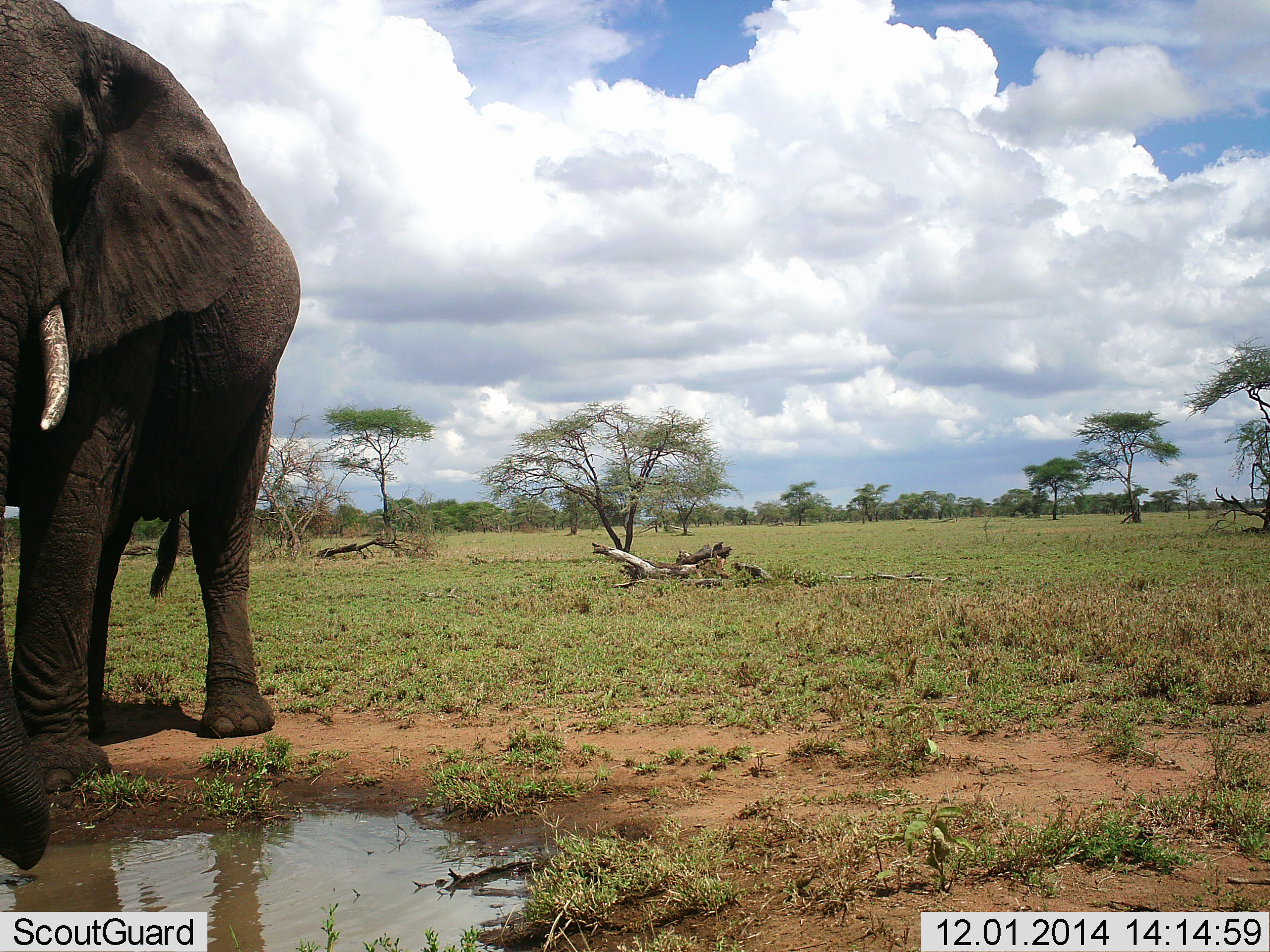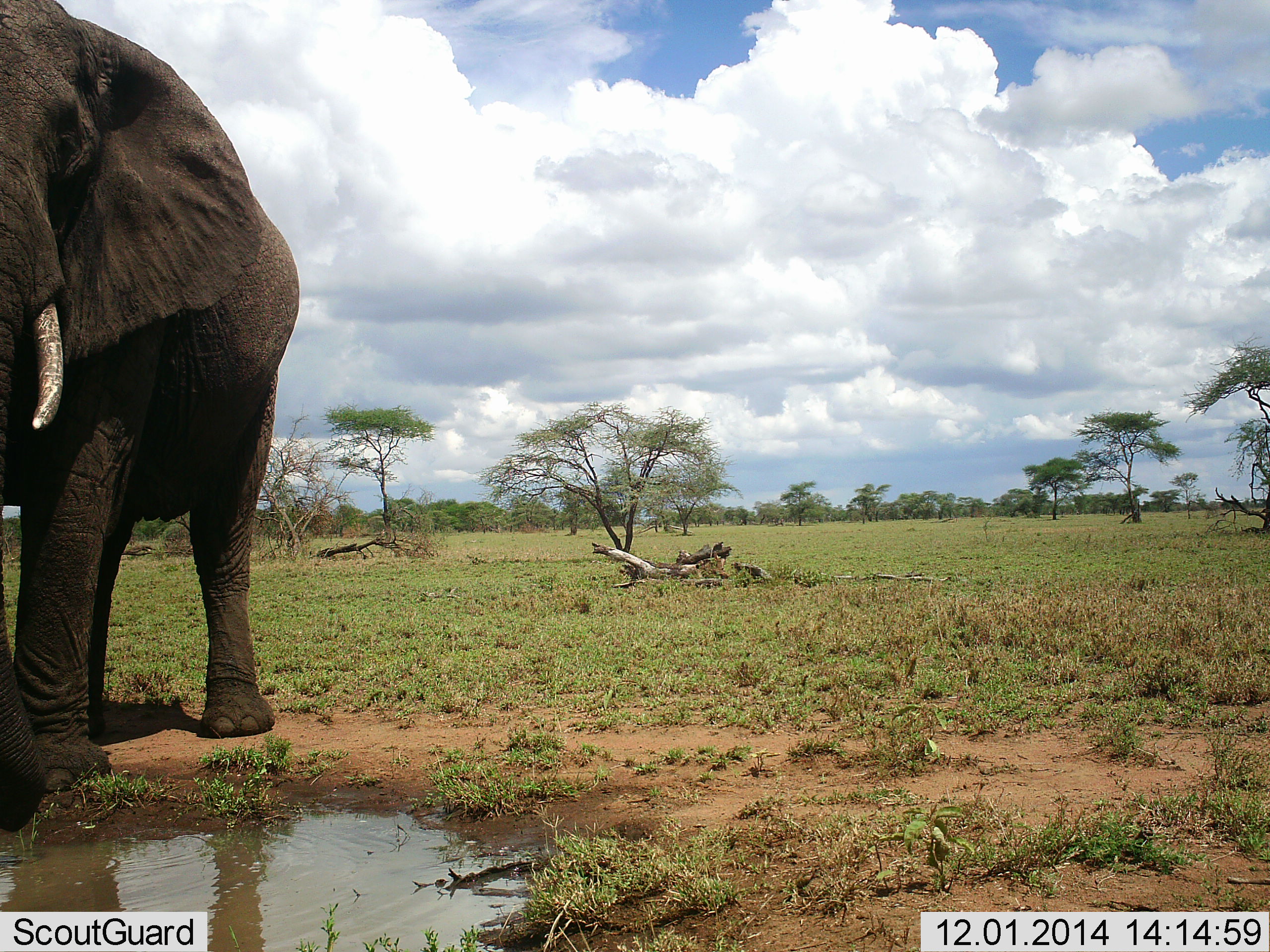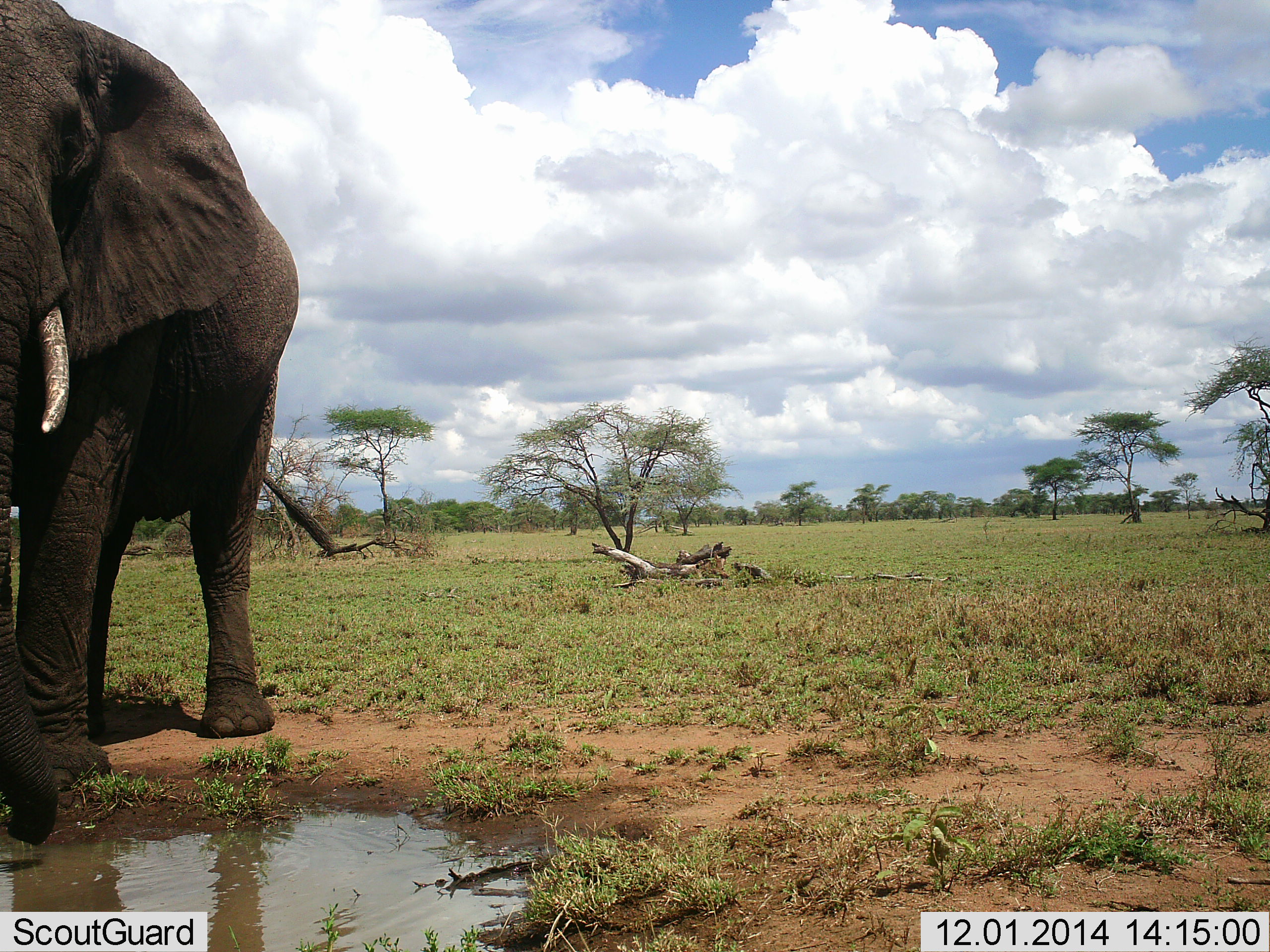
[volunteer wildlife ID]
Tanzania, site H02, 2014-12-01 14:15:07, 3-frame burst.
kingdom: Animalia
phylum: Chordata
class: Mammalia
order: Proboscidea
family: Elephantidae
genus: Loxodonta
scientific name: Loxodonta africana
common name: african bush elephant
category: elephant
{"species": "elephant (african bush elephant) (Loxodonta africana)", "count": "1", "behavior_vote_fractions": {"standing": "70%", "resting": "0%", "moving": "0%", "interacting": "0%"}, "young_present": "0%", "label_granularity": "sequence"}